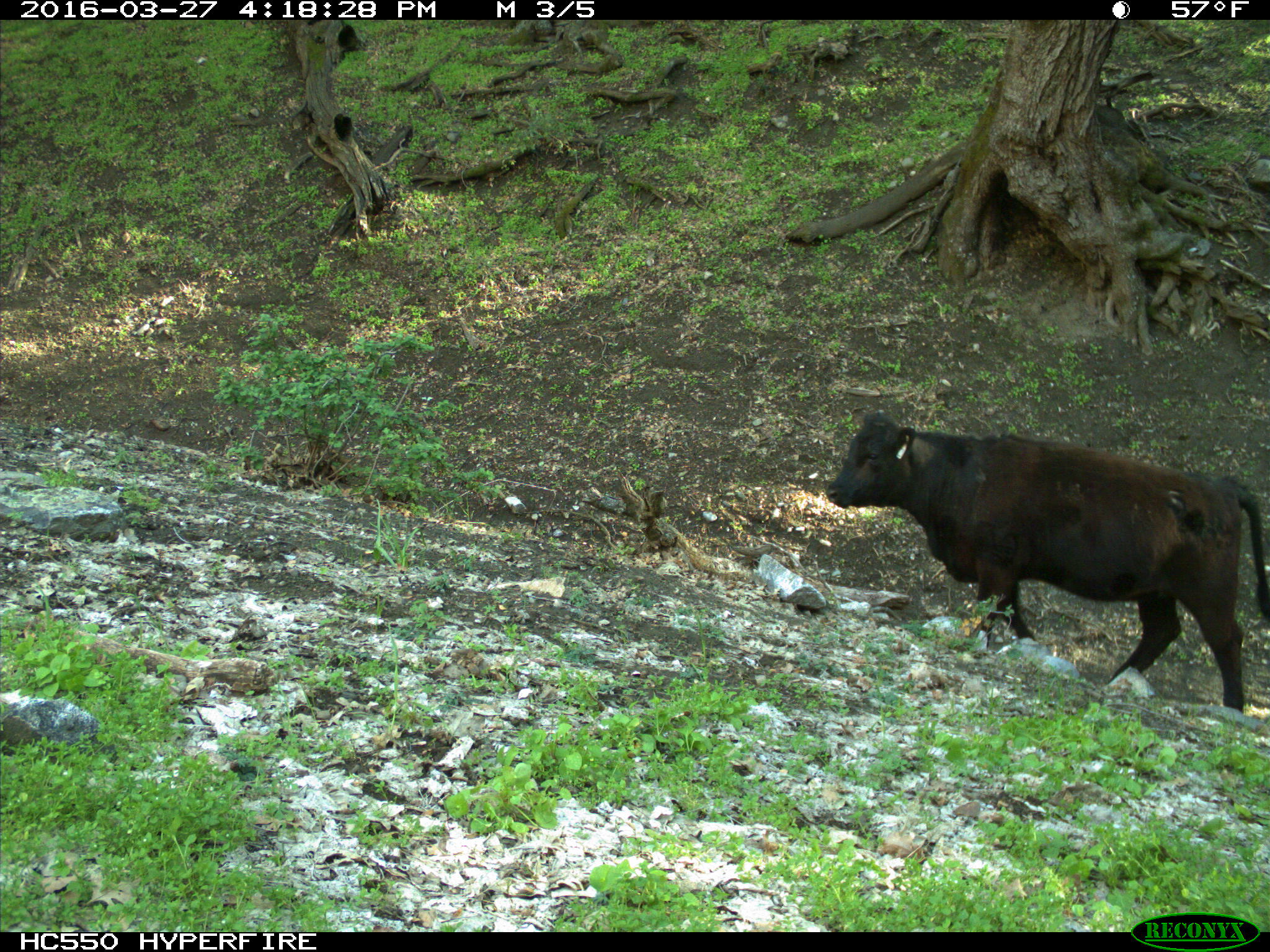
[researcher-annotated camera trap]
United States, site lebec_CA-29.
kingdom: Animalia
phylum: Chordata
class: Mammalia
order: Artiodactyla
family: Bovidae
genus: Bos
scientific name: Bos taurus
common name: domestic cow